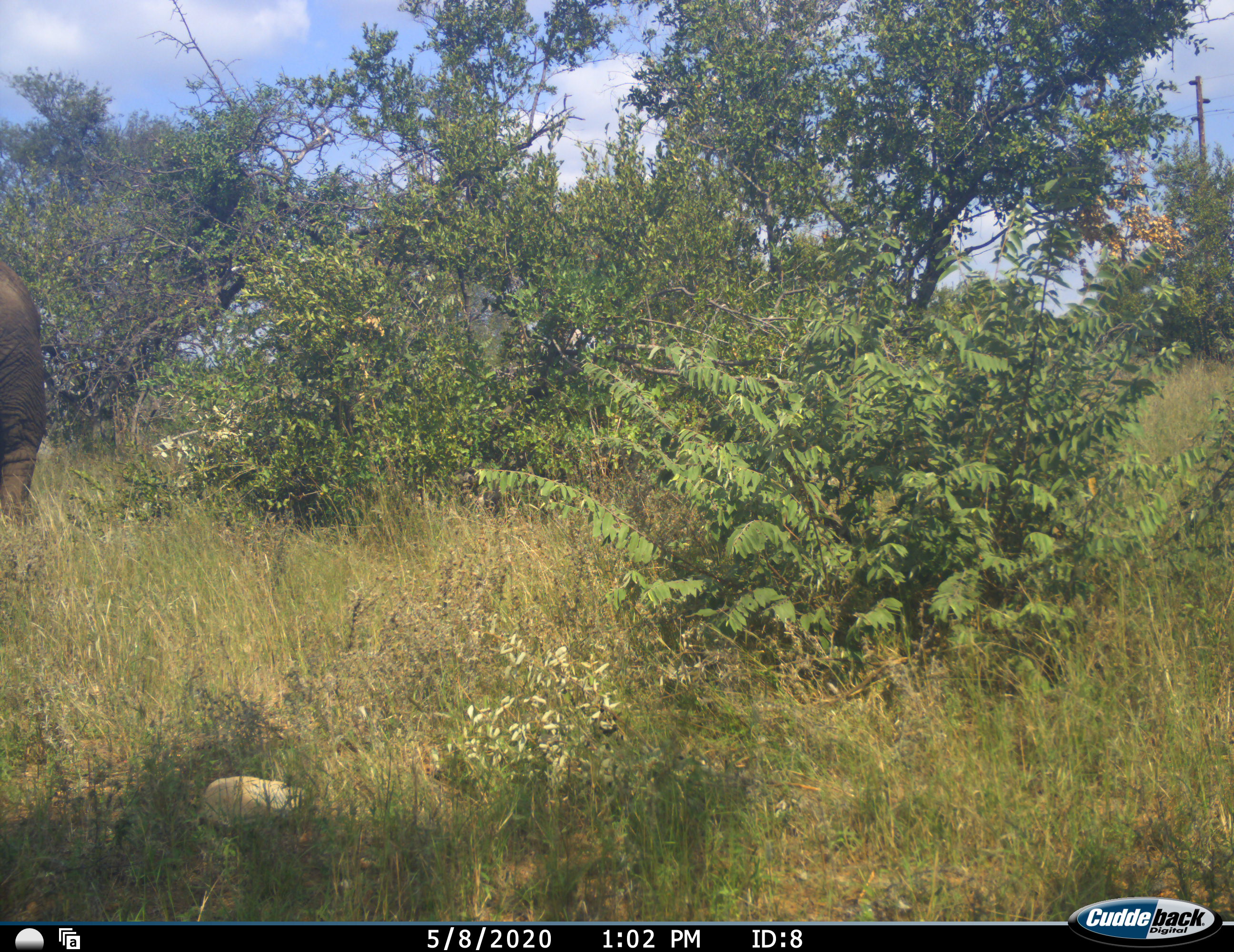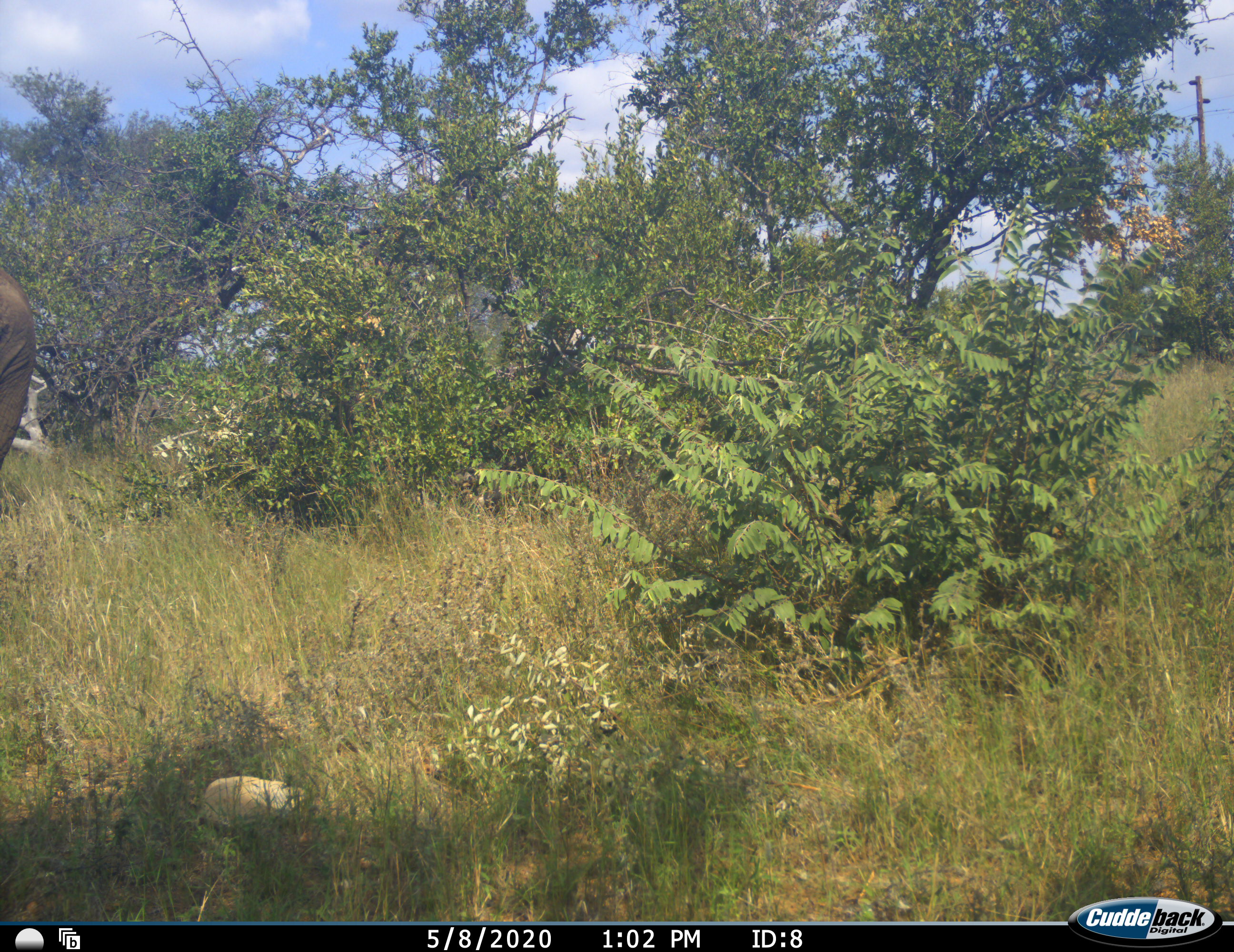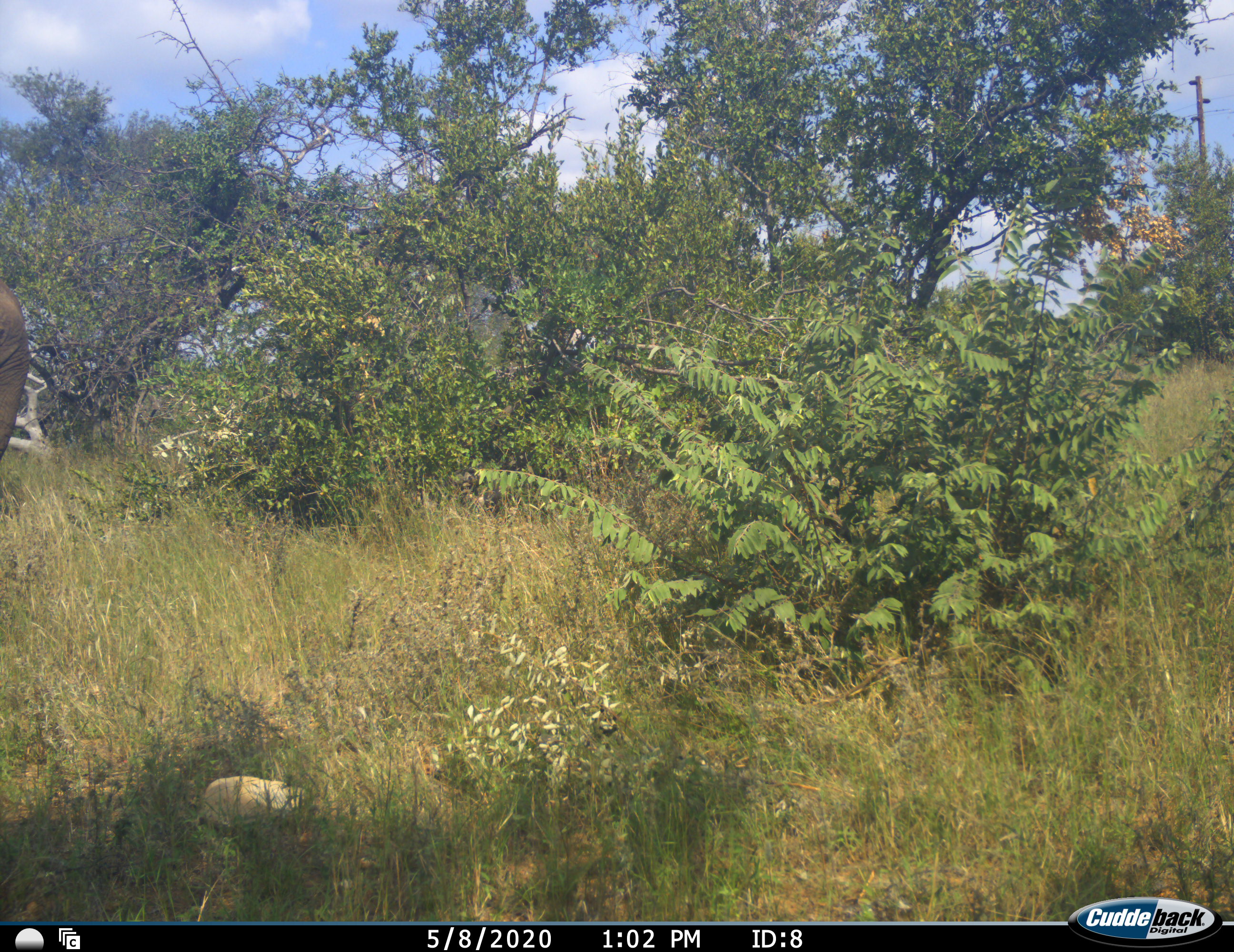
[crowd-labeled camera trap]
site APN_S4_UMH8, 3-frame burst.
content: unidentified animal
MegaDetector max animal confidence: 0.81